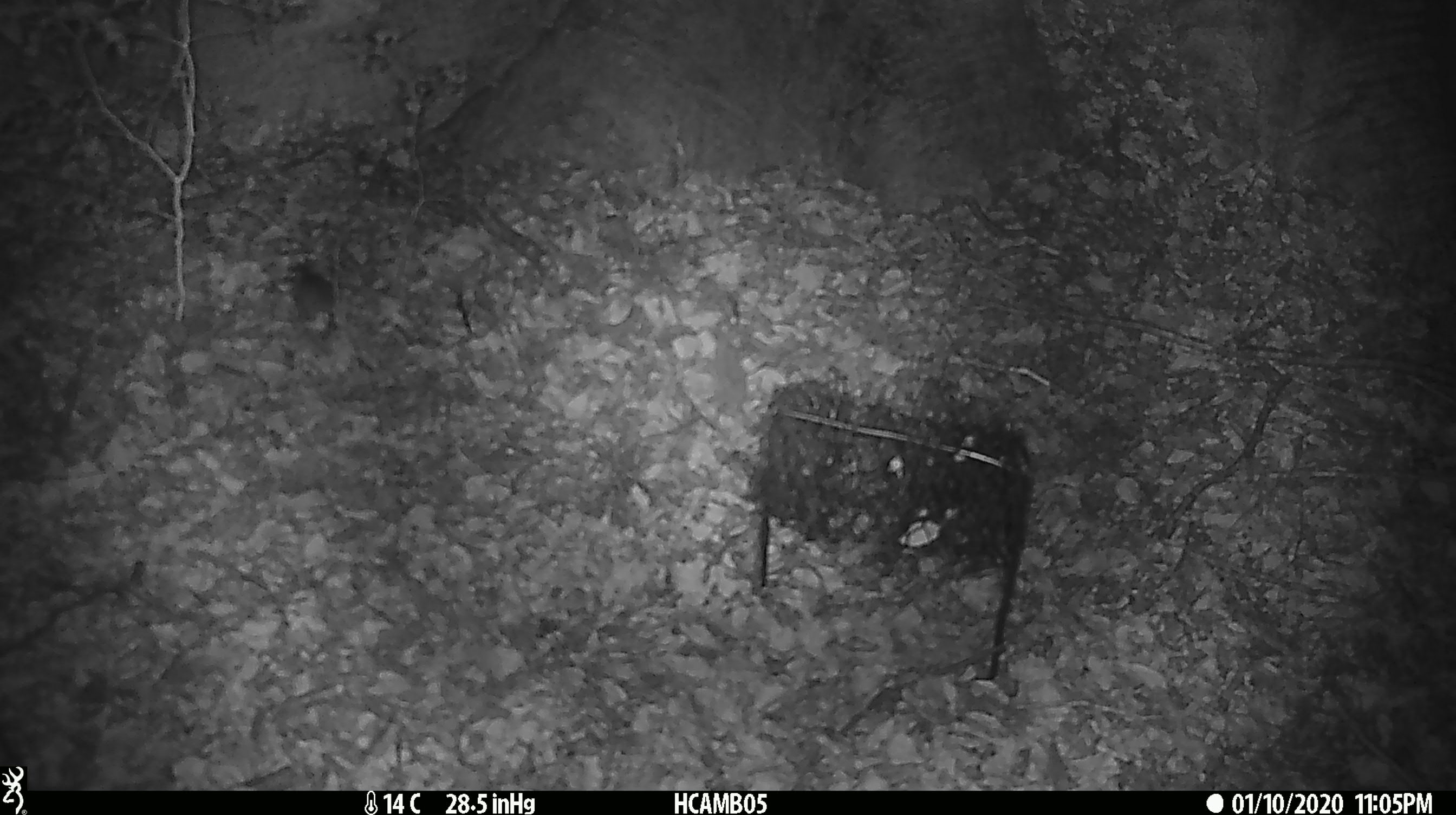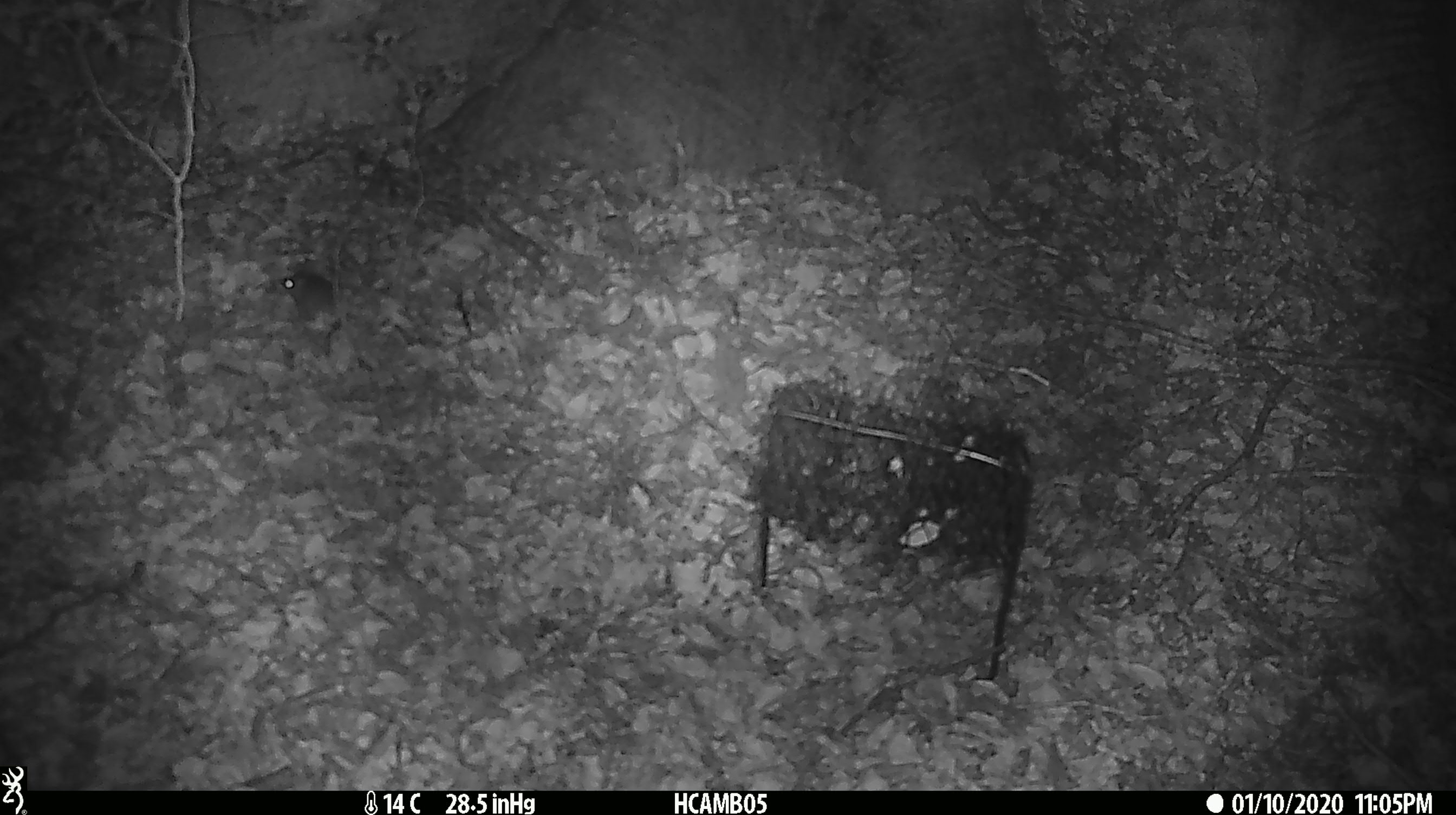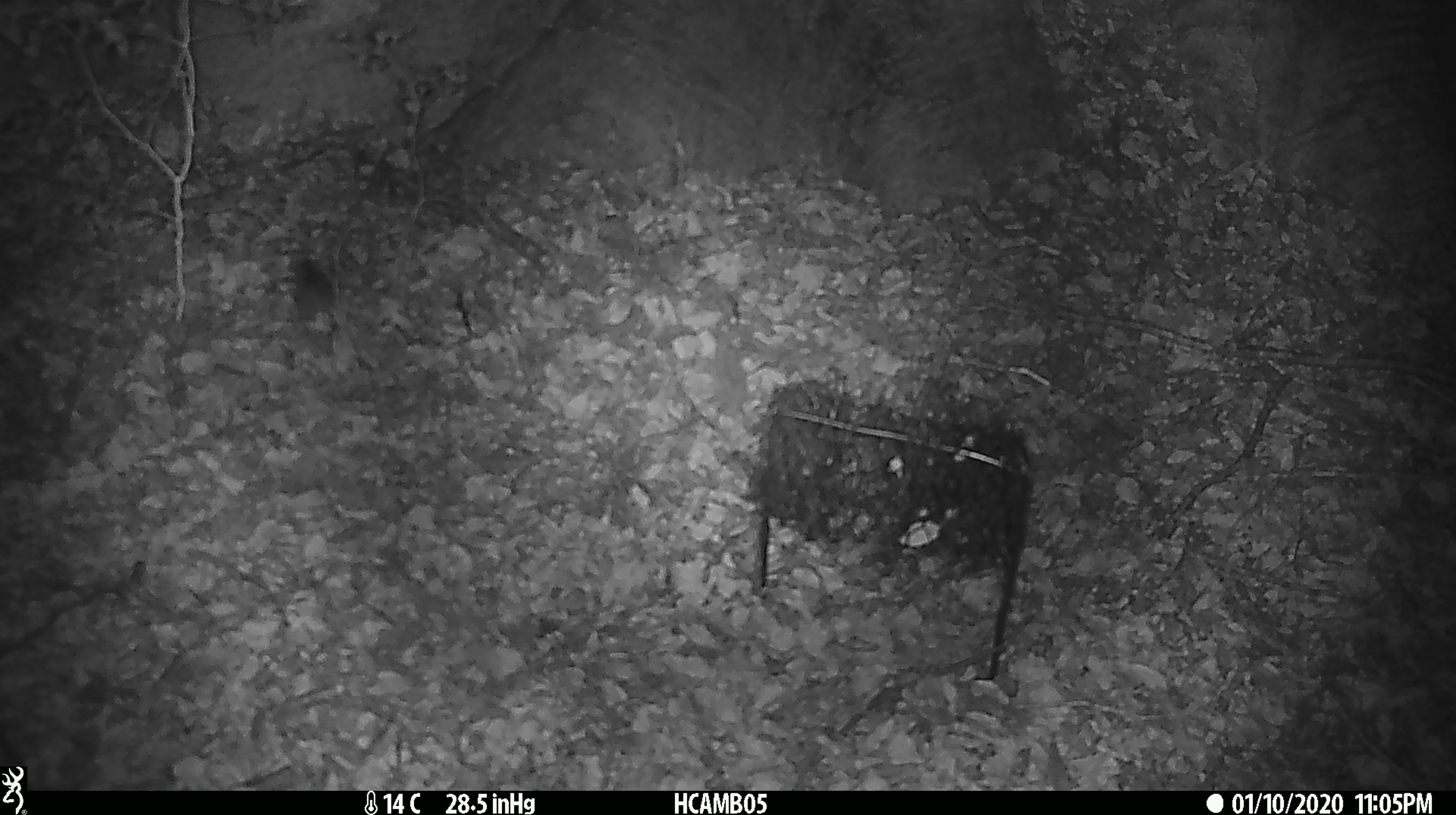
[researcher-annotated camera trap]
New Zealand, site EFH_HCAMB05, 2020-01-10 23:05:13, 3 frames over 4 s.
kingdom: Animalia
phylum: Chordata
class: Mammalia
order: Rodentia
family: Muridae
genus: Mus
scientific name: Mus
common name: mouse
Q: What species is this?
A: Mouse (Mus).